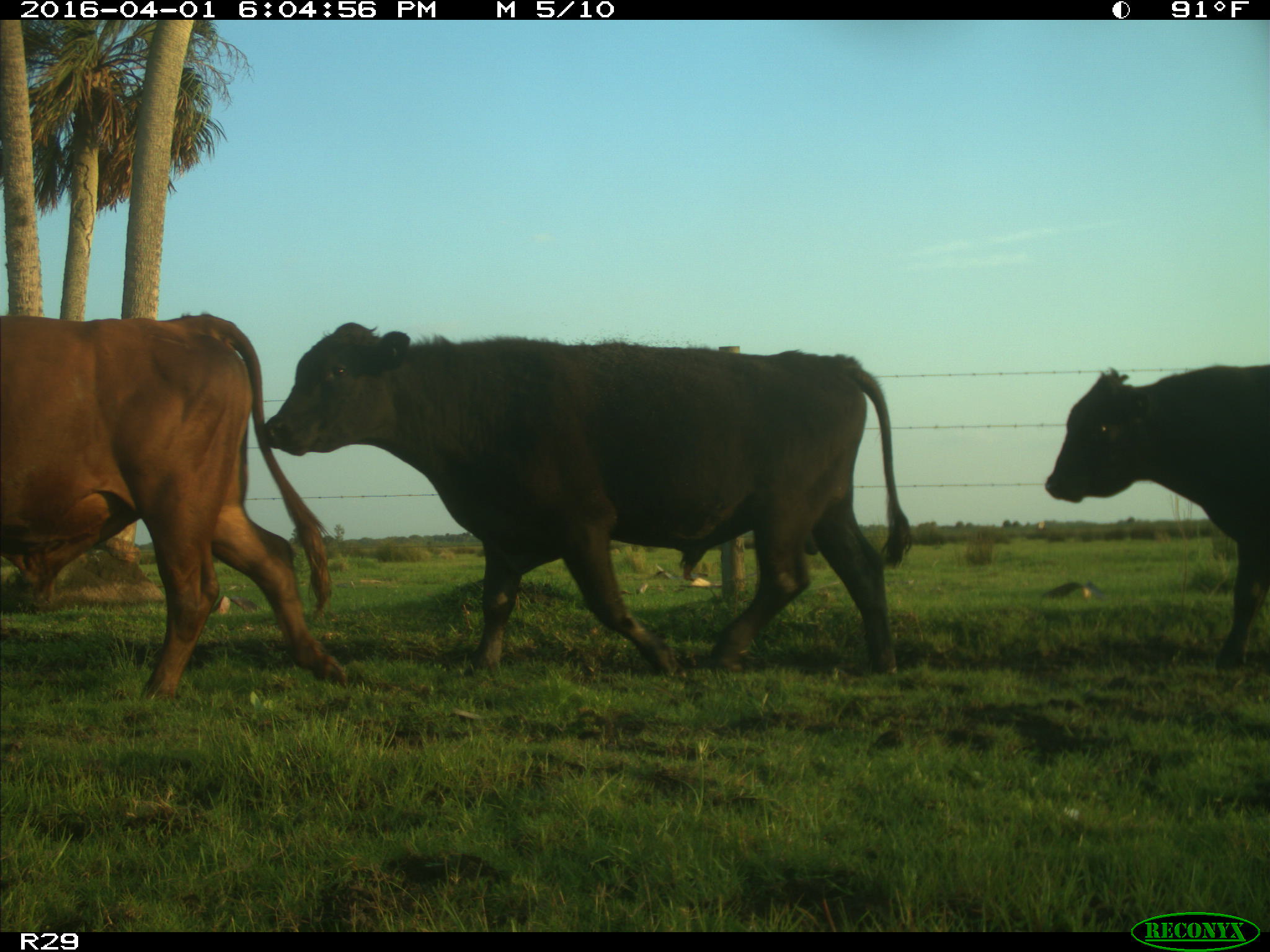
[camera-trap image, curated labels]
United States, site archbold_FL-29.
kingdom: Animalia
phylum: Chordata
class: Mammalia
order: Artiodactyla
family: Bovidae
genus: Bos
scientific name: Bos taurus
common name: domestic cow